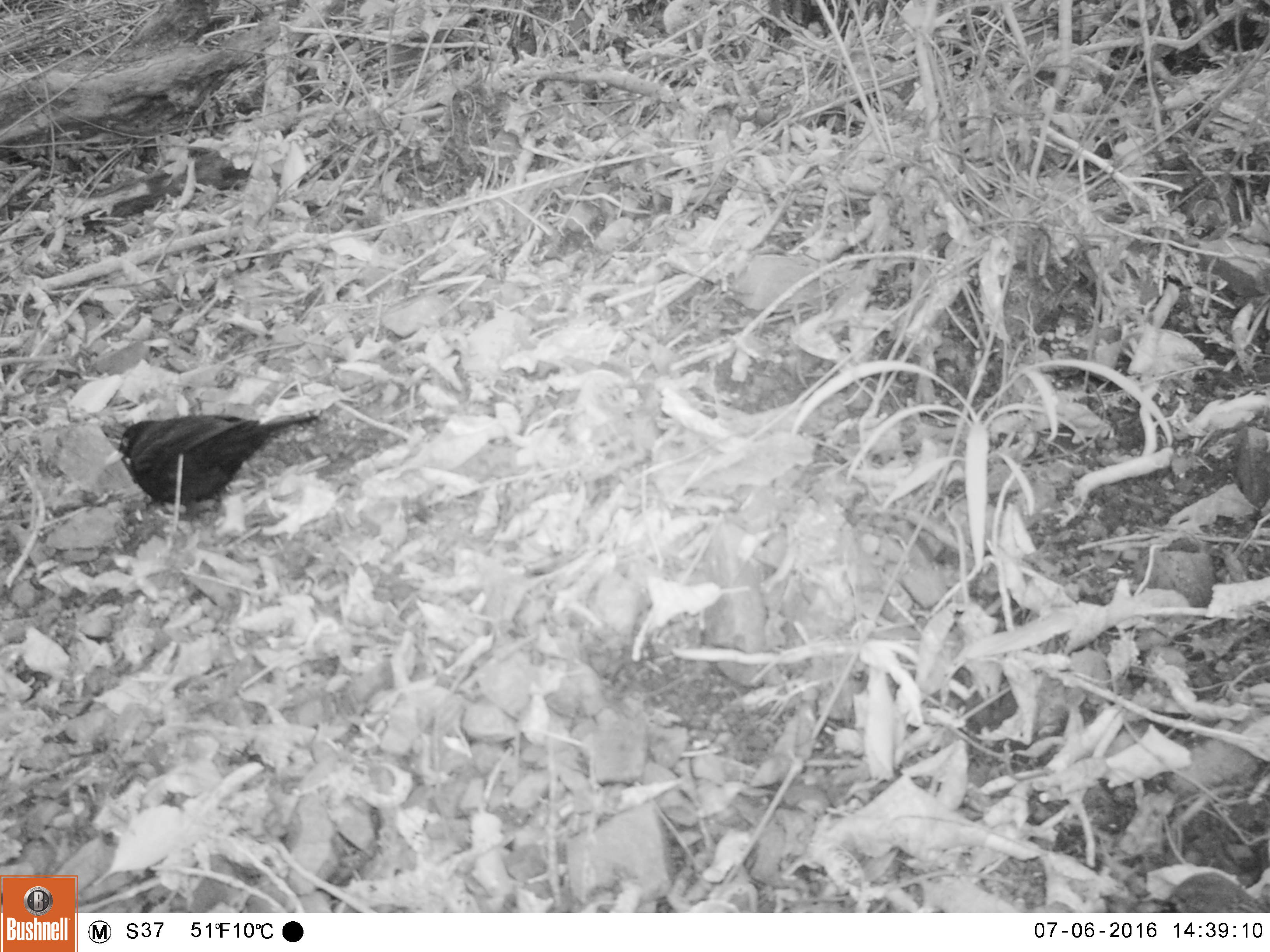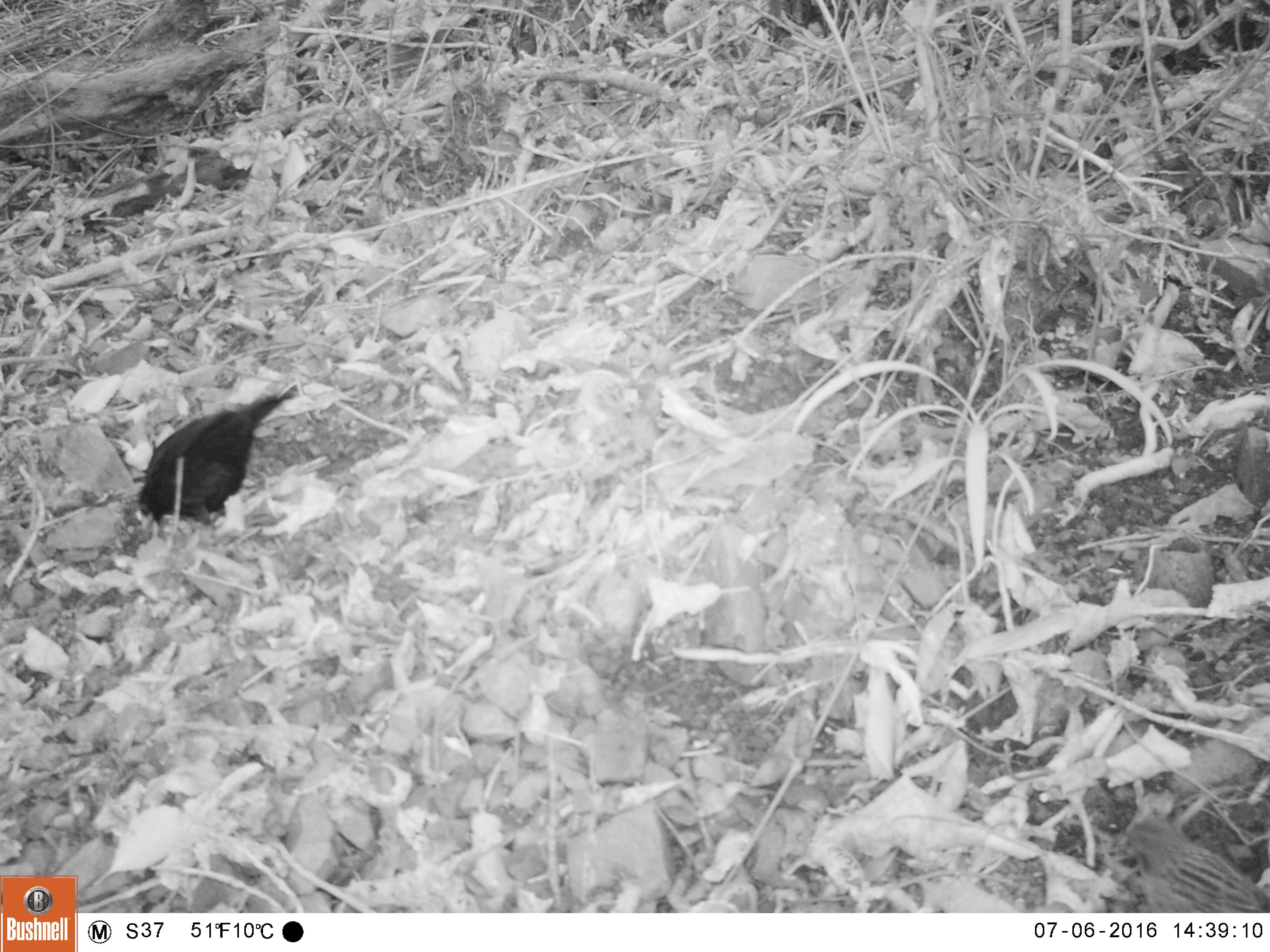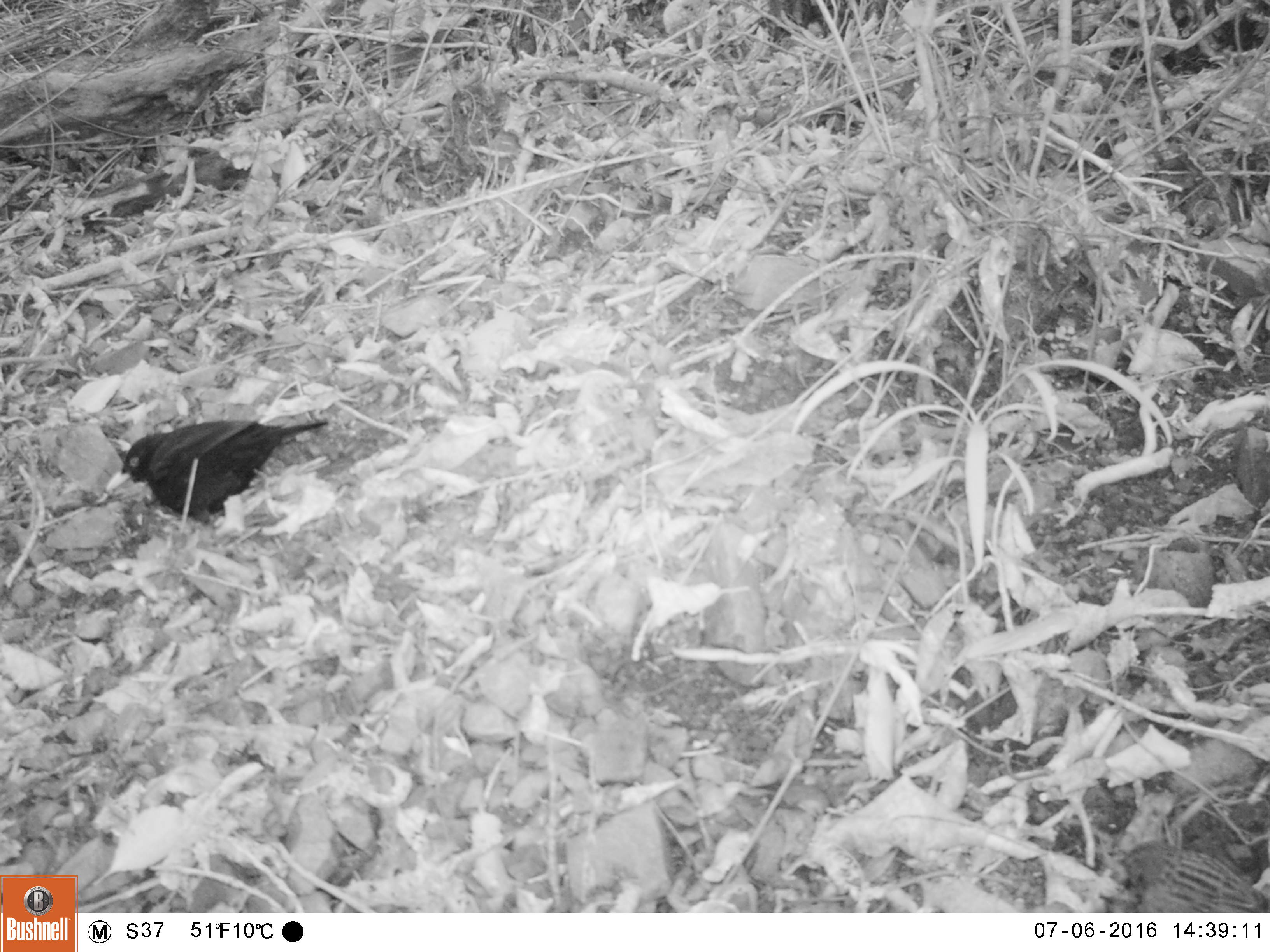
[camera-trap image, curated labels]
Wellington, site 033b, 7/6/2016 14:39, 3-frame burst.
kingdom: Animalia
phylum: Chordata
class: Aves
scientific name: Aves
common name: bird